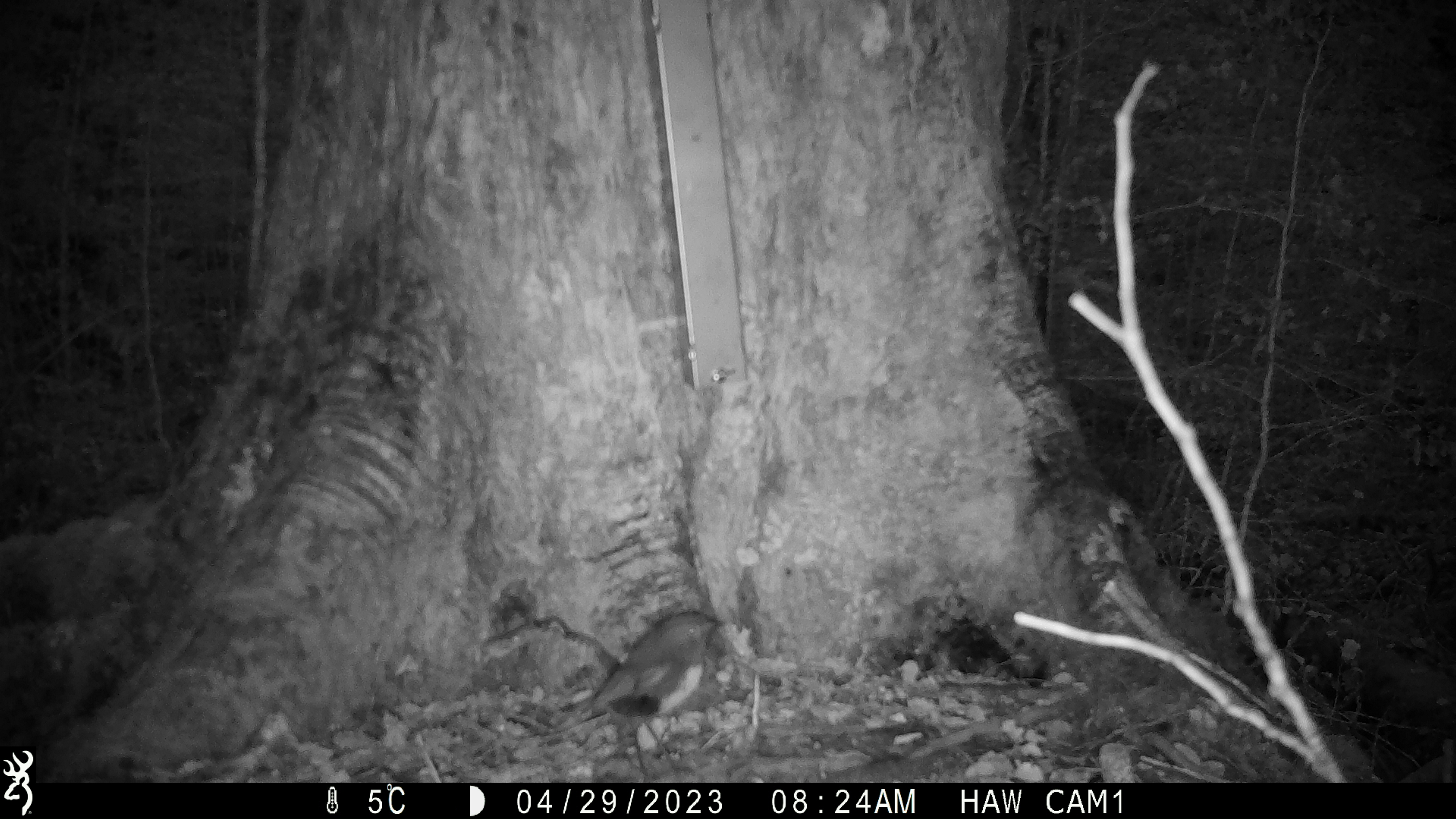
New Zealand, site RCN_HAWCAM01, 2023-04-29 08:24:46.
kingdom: Animalia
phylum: Chordata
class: Aves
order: Passeriformes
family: Petroicidae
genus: Petroica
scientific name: Petroica australis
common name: new zealand robin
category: robin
Robin (new zealand robin) (Petroica australis).